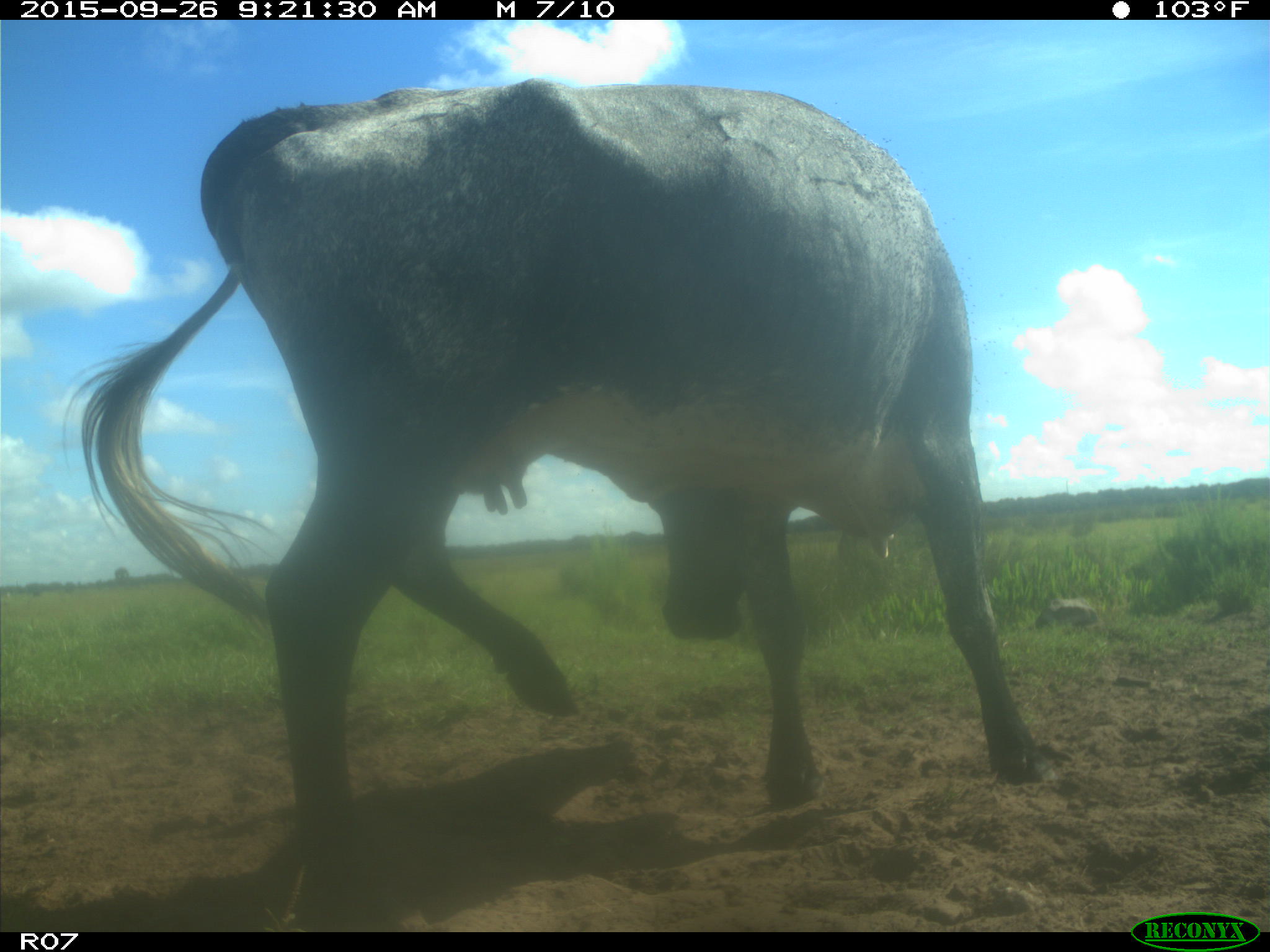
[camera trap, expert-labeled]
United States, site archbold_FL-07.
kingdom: Animalia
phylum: Chordata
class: Mammalia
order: Artiodactyla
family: Bovidae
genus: Bos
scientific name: Bos taurus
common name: domestic cow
Bos taurus (domestic cow).